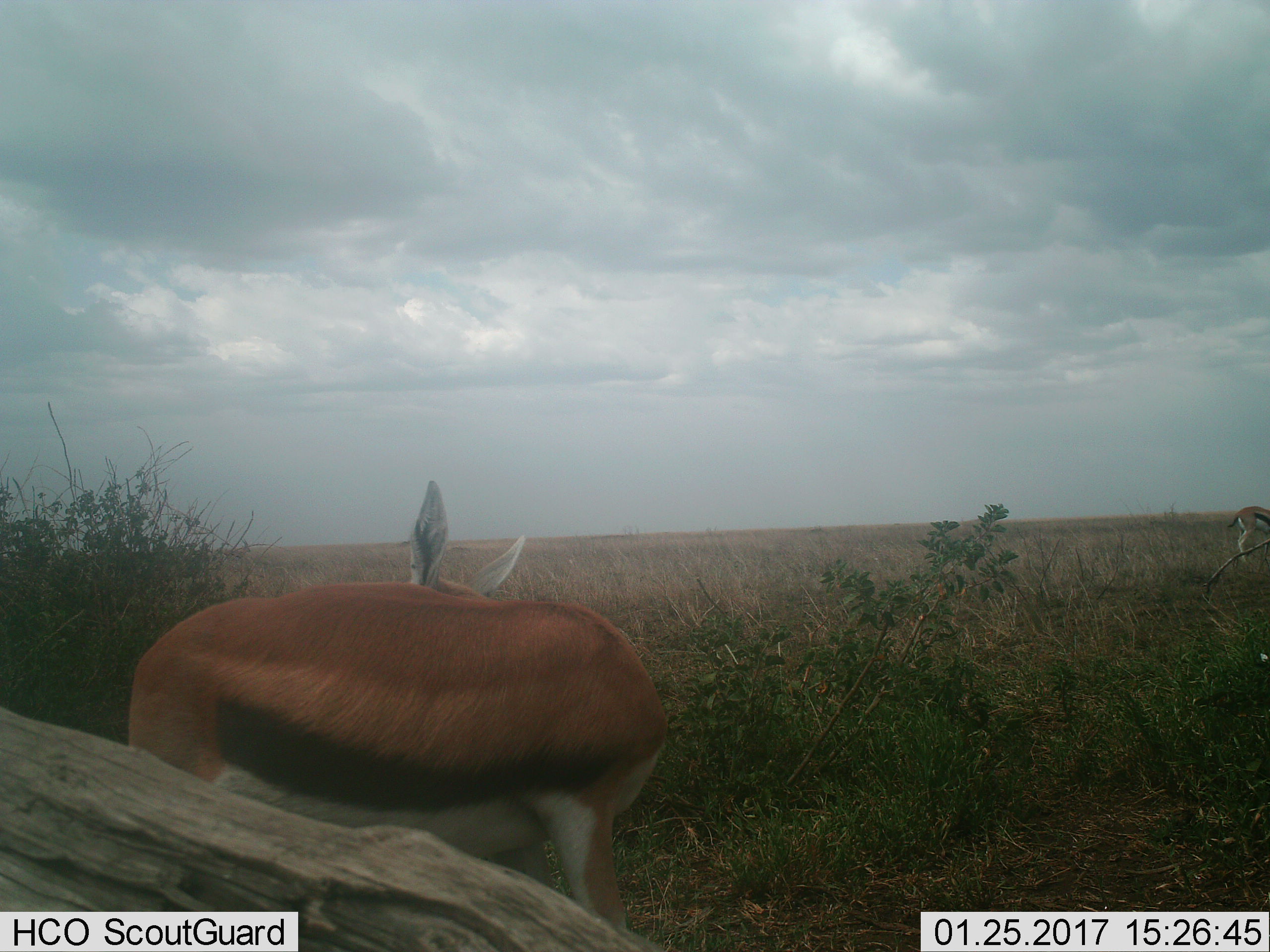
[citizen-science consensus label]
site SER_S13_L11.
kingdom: Animalia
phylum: Chordata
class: Mammalia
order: Artiodactyla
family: Bovidae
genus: Eudorcas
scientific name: Eudorcas thomsonii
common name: thomson's gazelle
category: gazellethomsons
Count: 2.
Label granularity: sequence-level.